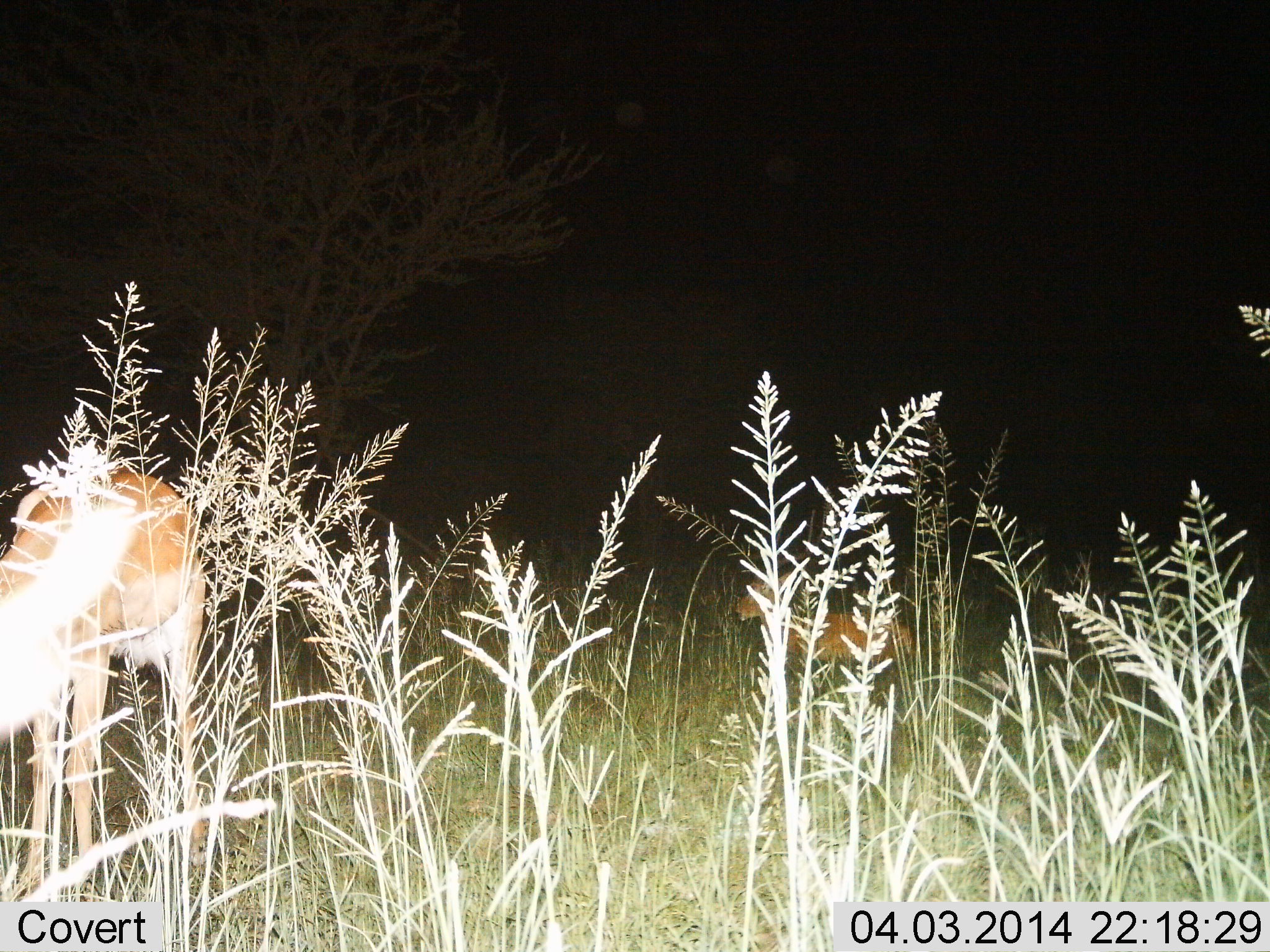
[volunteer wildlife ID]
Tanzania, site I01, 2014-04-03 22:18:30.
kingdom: Animalia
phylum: Chordata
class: Mammalia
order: Artiodactyla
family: Bovidae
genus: Aepyceros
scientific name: Aepyceros melampus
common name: impala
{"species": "impala (Aepyceros melampus)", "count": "2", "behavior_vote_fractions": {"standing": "57%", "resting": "57%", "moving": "14%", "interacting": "0%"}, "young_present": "14%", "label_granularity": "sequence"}